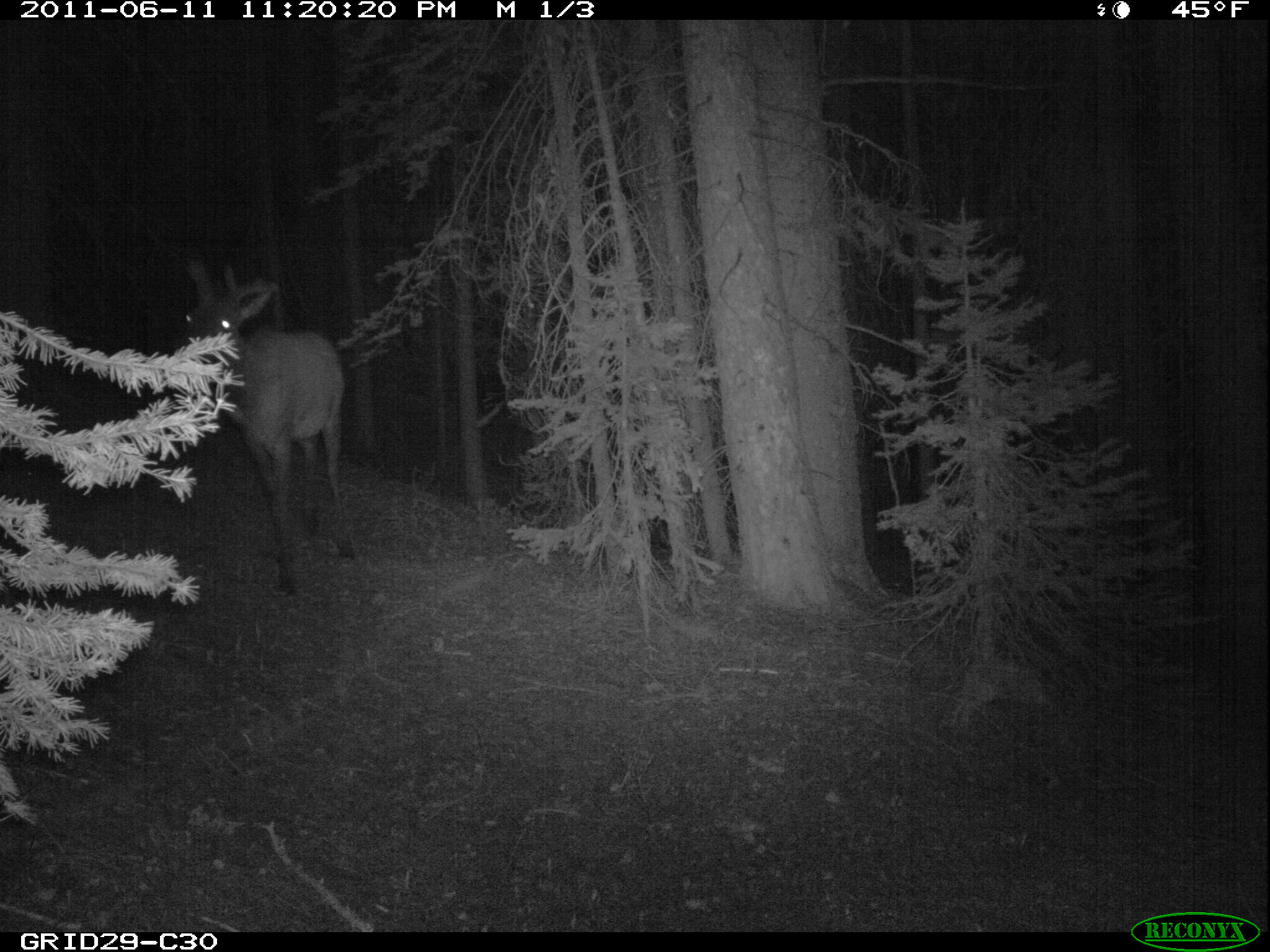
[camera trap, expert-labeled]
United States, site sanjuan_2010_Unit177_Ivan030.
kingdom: Animalia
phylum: Chordata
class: Mammalia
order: Artiodactyla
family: Cervidae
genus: Cervus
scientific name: Cervus elaphus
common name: red deer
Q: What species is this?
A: Cervus elaphus (red deer).